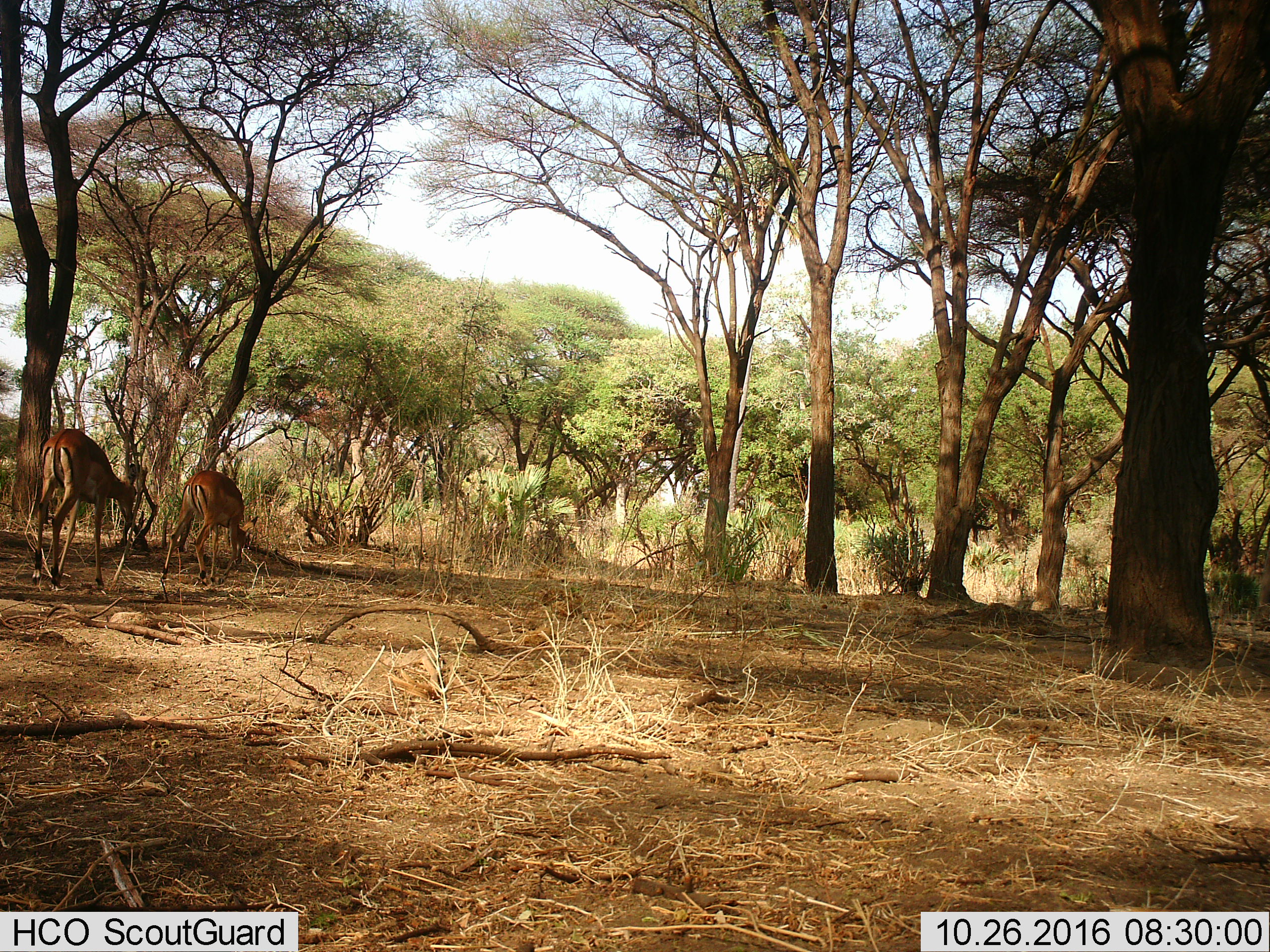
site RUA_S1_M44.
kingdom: Animalia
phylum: Chordata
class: Mammalia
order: Artiodactyla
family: Bovidae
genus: Aepyceros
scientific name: Aepyceros melampus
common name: impala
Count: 2.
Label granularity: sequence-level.